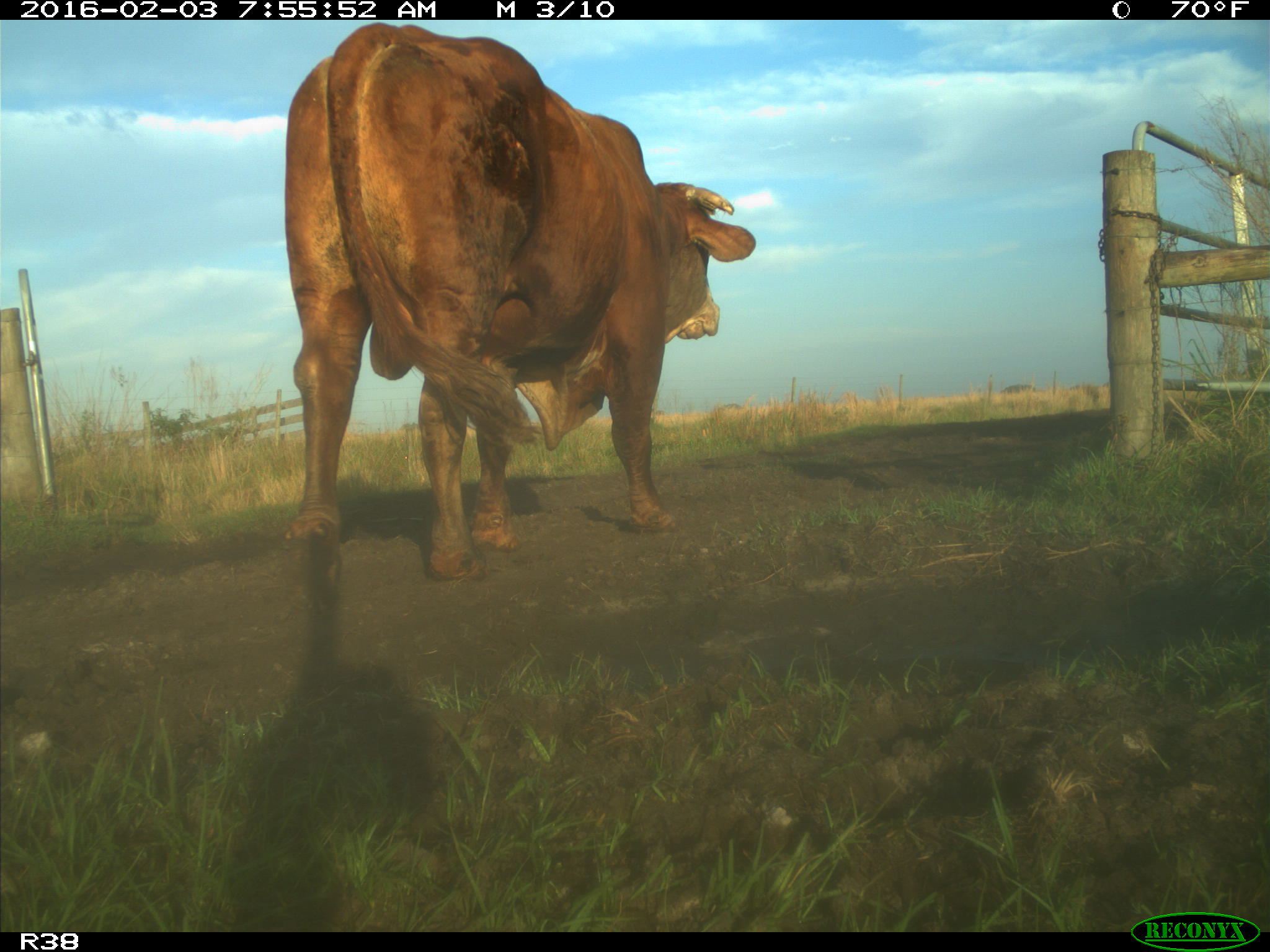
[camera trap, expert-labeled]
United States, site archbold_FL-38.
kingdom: Animalia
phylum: Chordata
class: Mammalia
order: Artiodactyla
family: Bovidae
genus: Bos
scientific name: Bos taurus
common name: domestic cow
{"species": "Bos taurus (domestic cow)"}